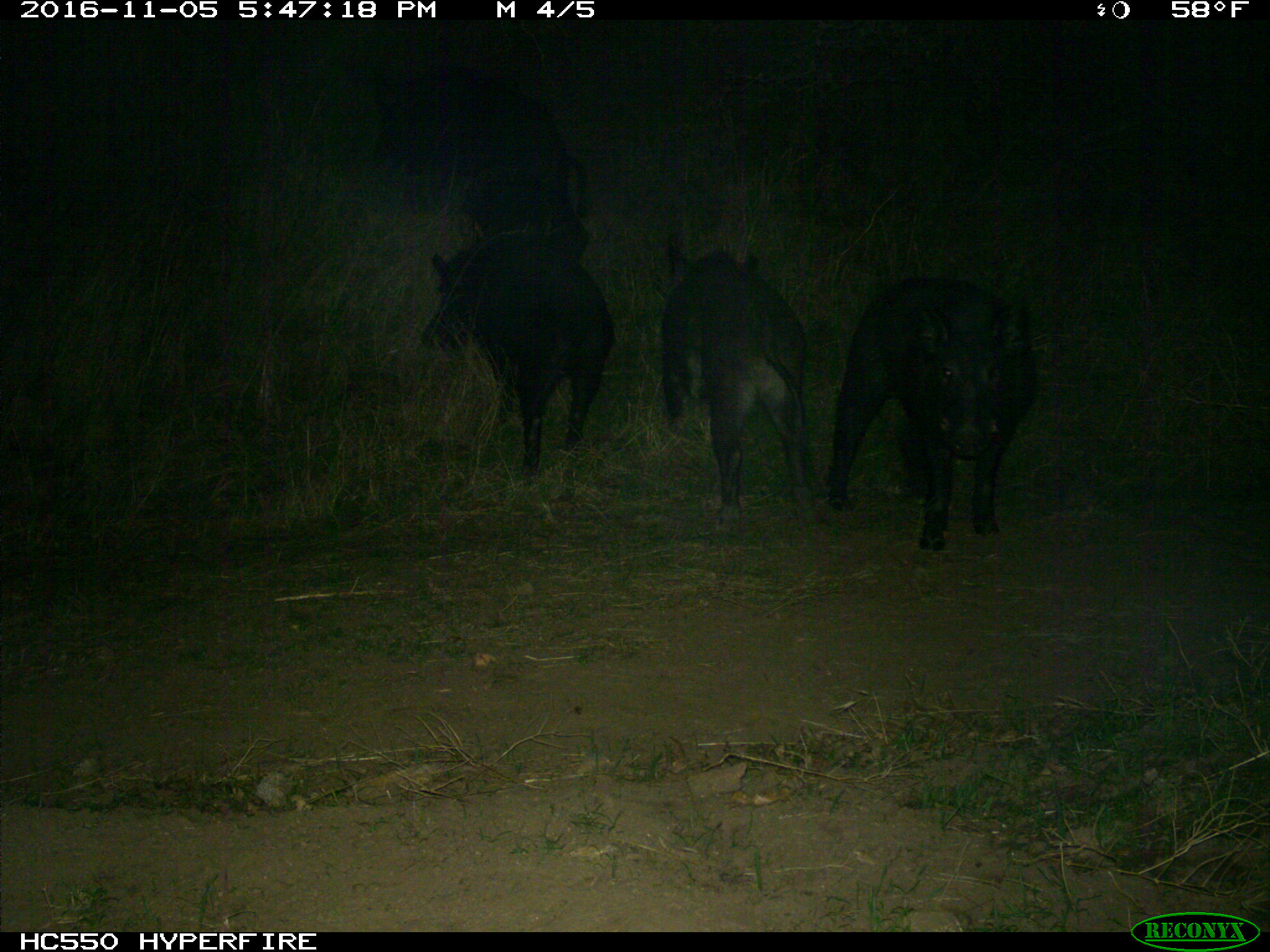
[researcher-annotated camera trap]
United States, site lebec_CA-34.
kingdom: Animalia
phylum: Chordata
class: Mammalia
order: Artiodactyla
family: Suidae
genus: Sus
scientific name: Sus scrofa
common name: wild boar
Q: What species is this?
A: Sus scrofa (wild boar).